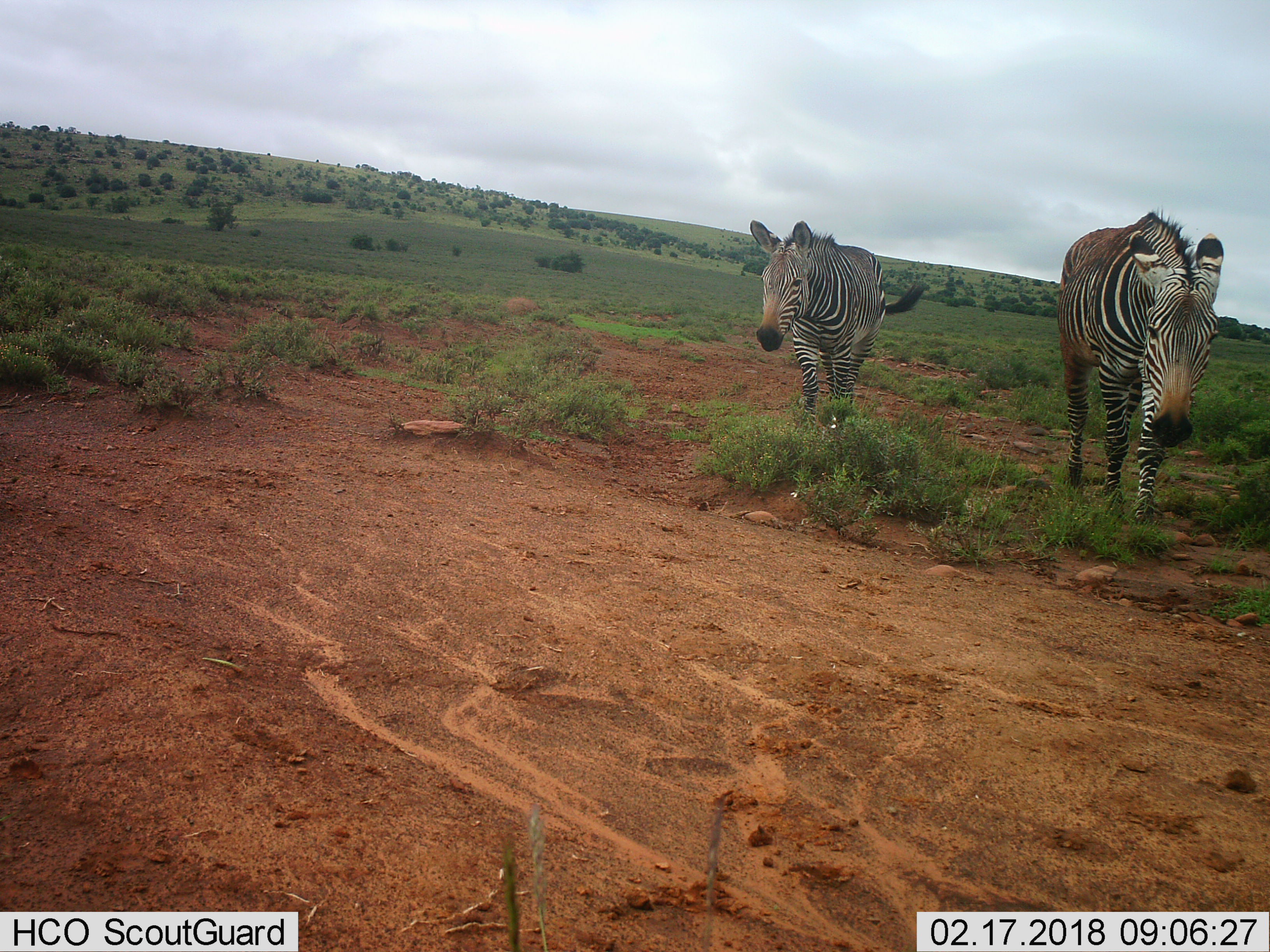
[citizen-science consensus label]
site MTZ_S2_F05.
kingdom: Animalia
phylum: Chordata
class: Mammalia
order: Perissodactyla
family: Equidae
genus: Equus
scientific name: Equus zebra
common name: mountain zebra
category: zebramountain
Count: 2.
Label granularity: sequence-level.